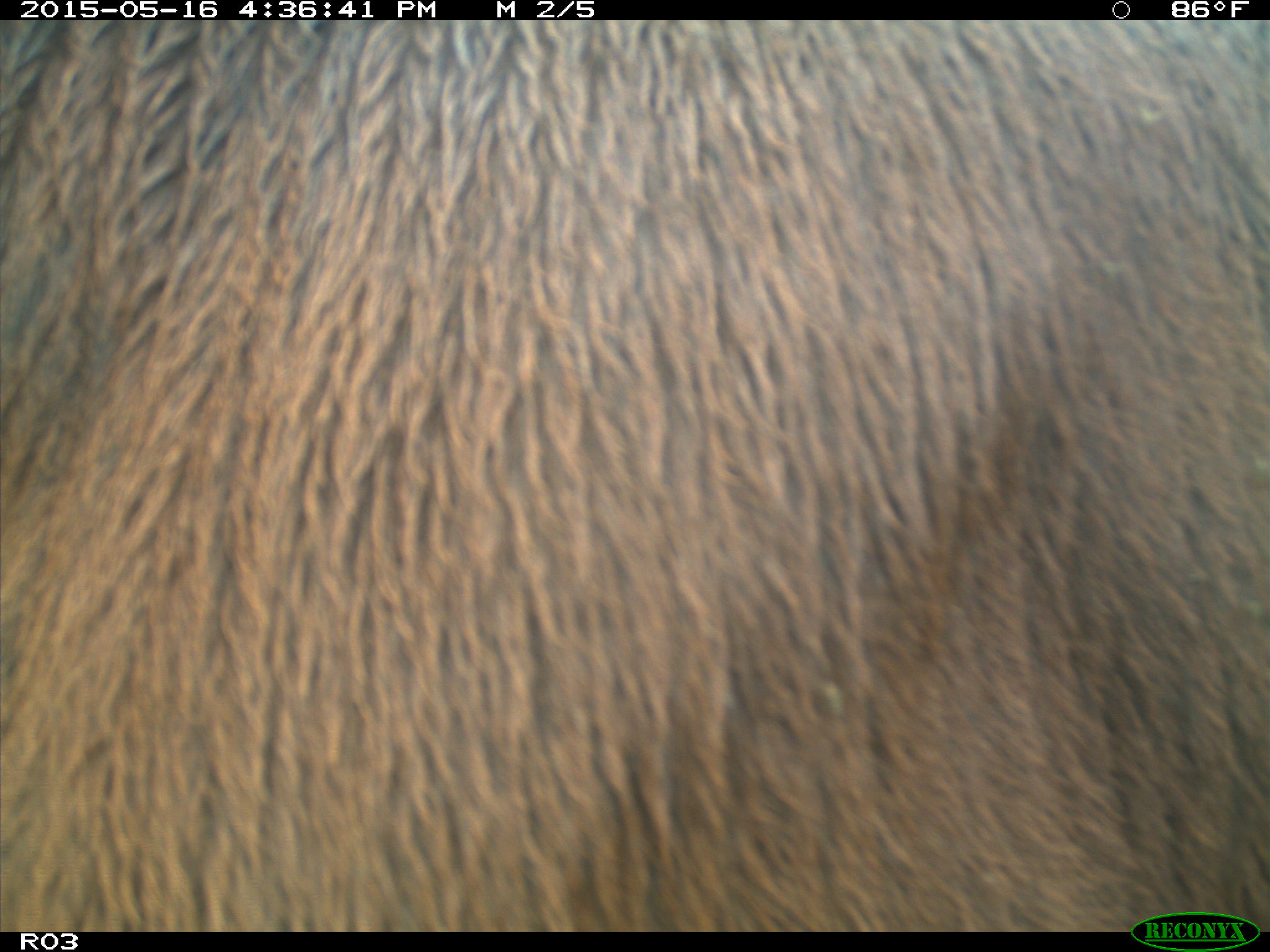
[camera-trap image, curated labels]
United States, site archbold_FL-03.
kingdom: Animalia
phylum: Chordata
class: Mammalia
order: Artiodactyla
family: Bovidae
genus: Bos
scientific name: Bos taurus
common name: domestic cow